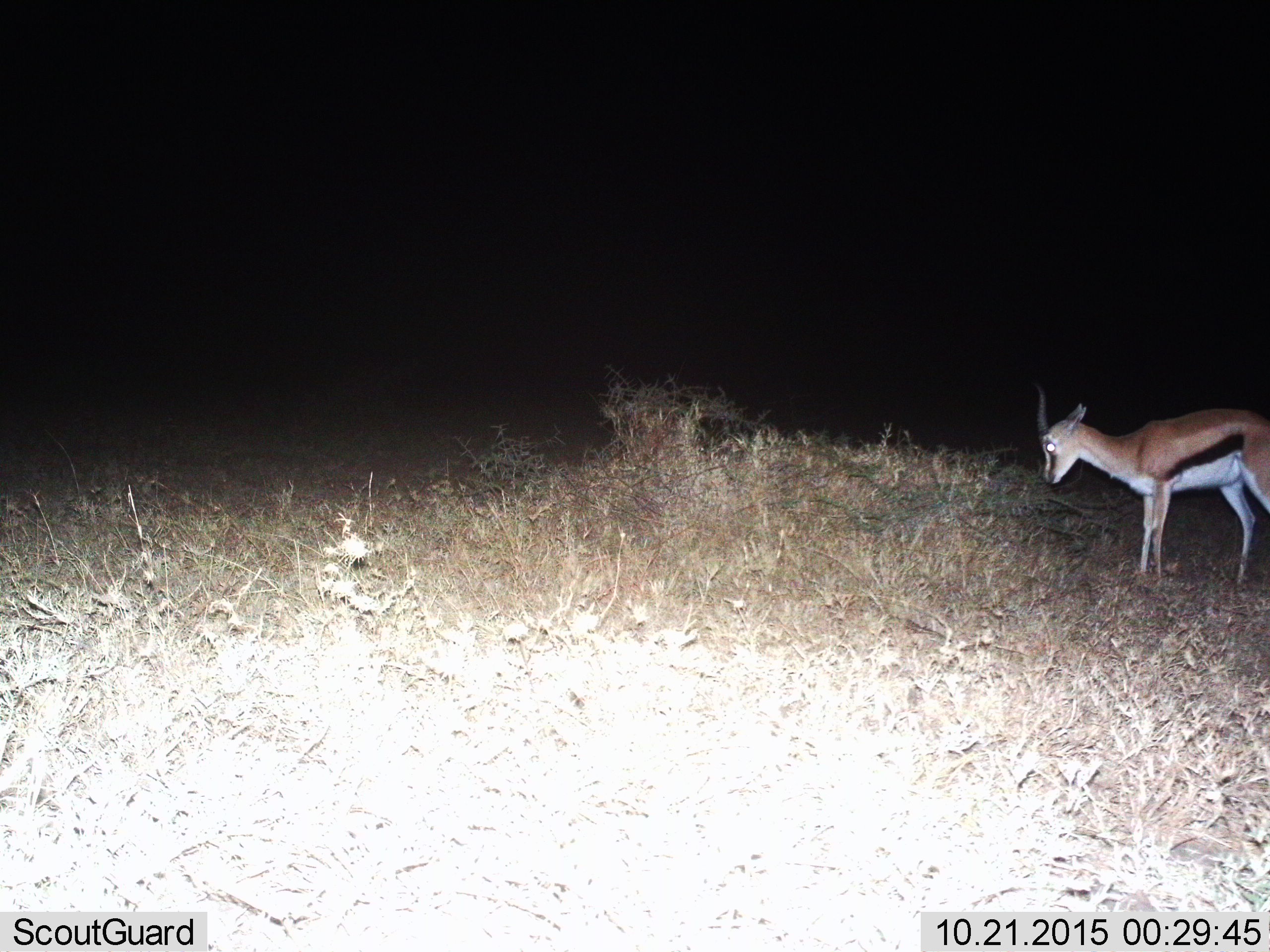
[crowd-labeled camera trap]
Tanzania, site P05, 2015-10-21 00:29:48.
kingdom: Animalia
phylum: Chordata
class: Mammalia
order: Artiodactyla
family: Bovidae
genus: Eudorcas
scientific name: Eudorcas thomsonii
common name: thomson's gazelle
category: gazellethomsons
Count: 1.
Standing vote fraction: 80%.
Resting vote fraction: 0%.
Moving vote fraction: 0%.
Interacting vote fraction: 0%.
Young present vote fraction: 0%.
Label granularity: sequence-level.